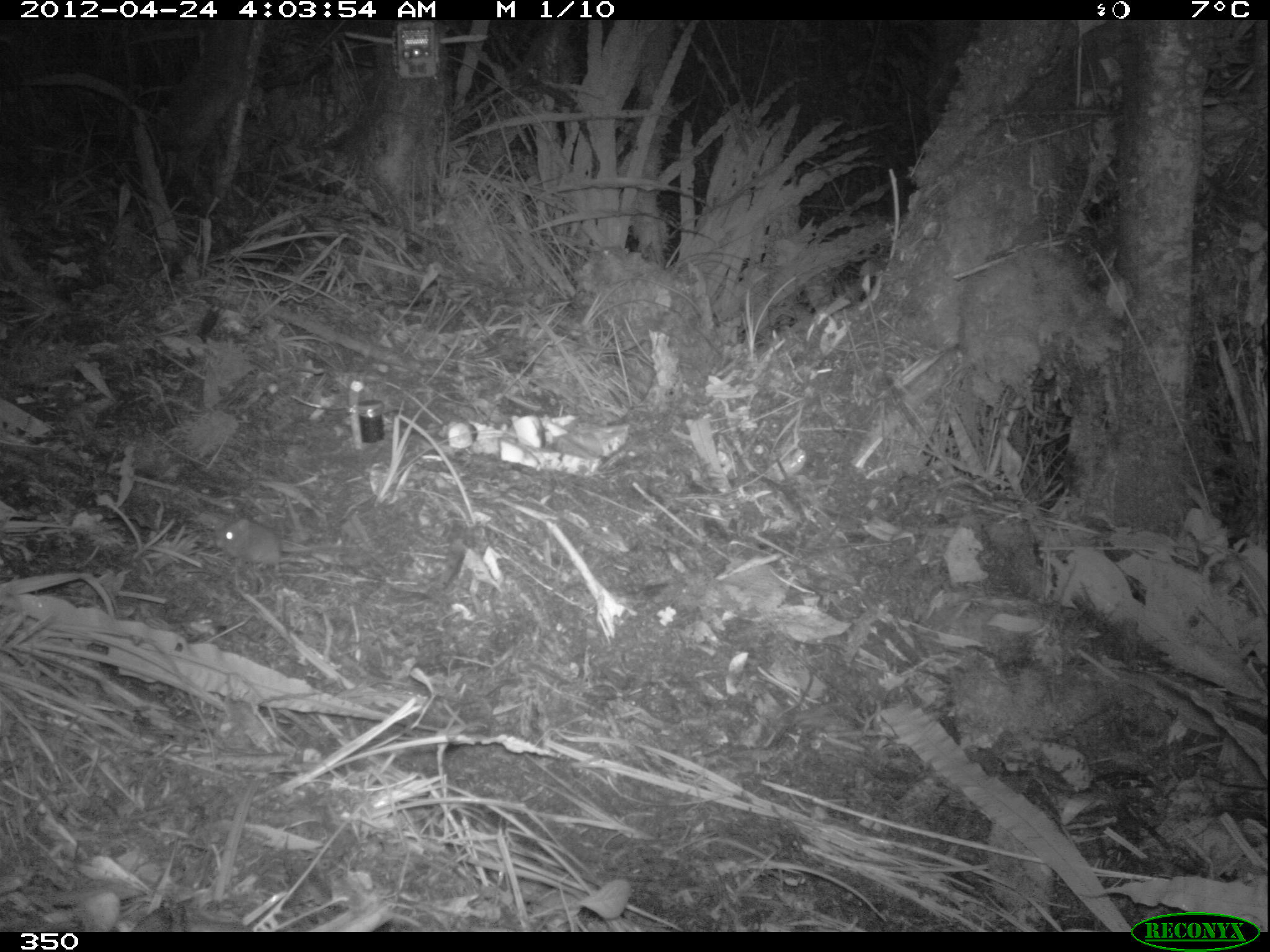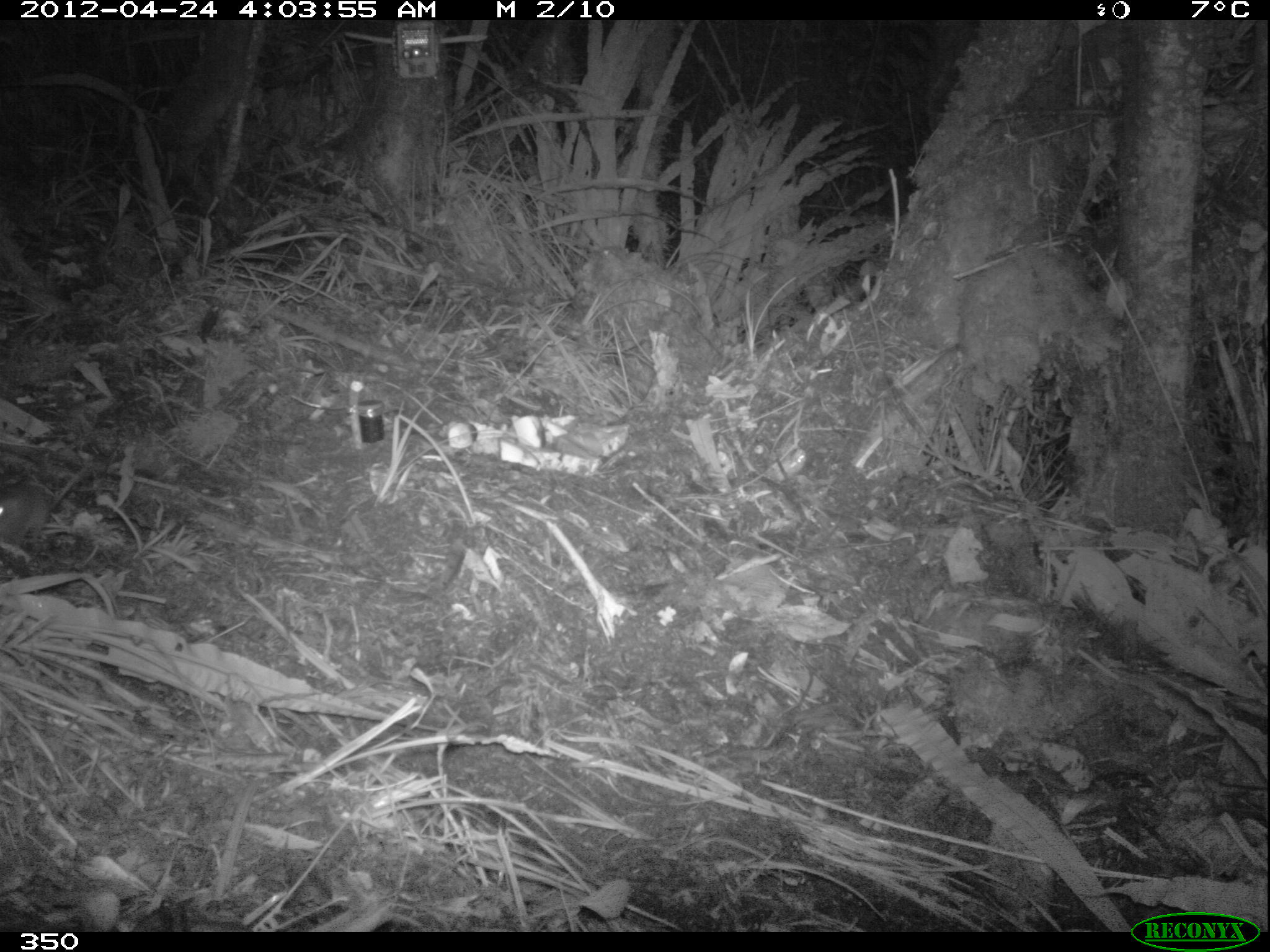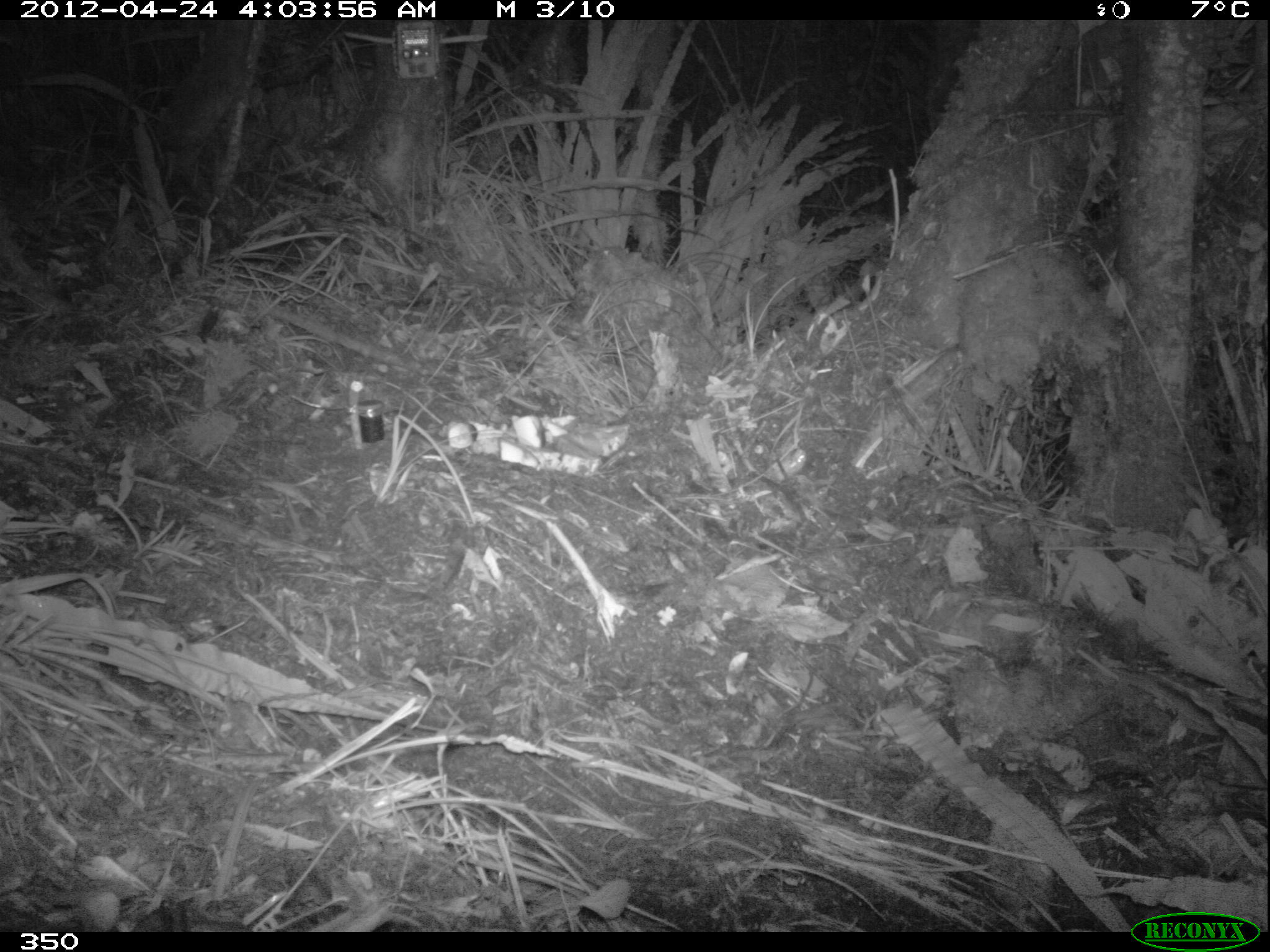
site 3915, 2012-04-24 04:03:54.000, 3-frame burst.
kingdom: Animalia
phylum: Chordata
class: Mammalia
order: Rodentia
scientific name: Rodentia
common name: rodents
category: unknown rodent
Unknown rodent (rodents) (Rodentia).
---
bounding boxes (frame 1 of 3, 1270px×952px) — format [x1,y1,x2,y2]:
unknown rodent: [213,518,347,573]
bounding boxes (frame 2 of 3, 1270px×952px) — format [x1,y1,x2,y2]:
unknown rodent: [0,466,85,549]